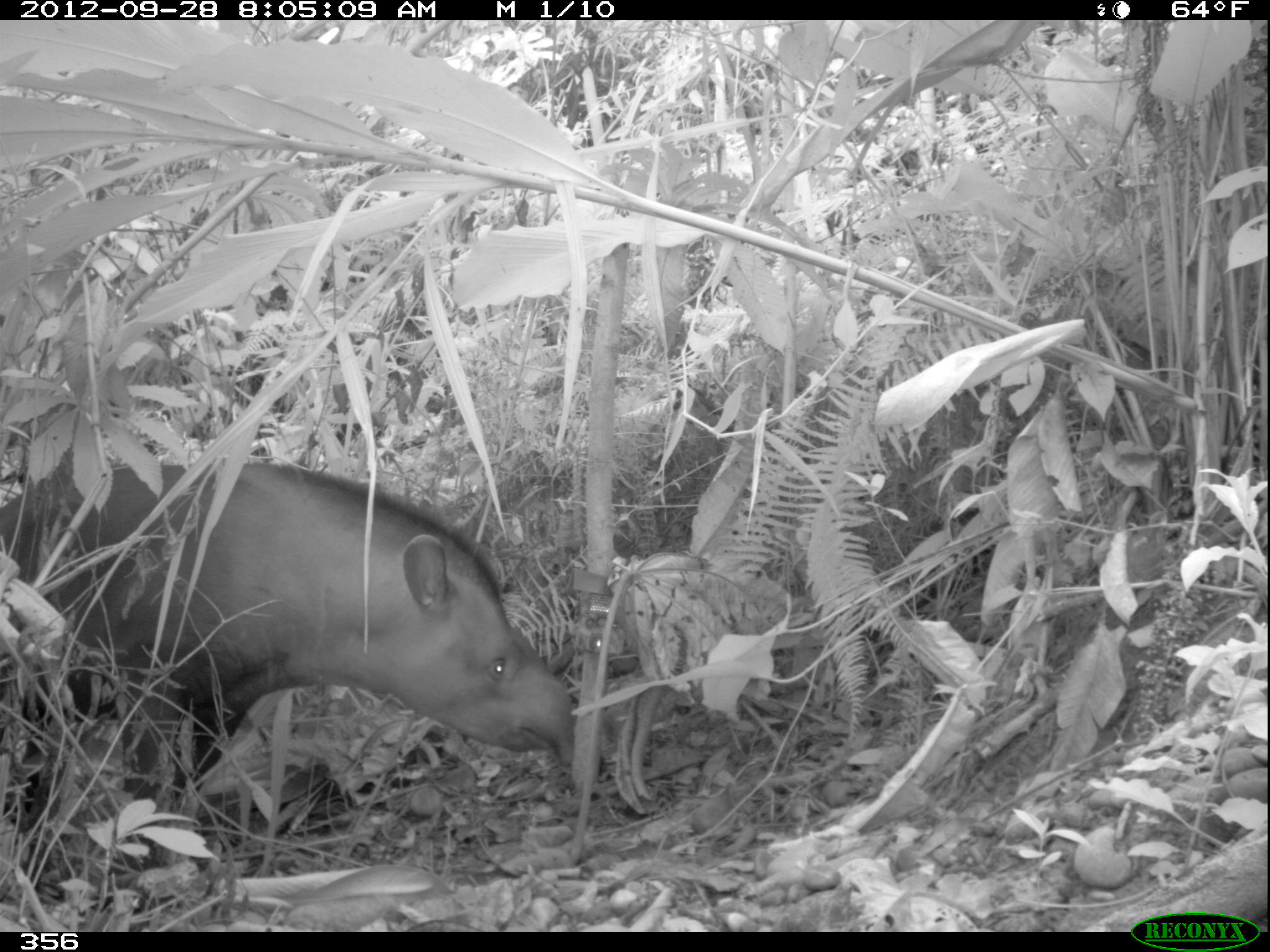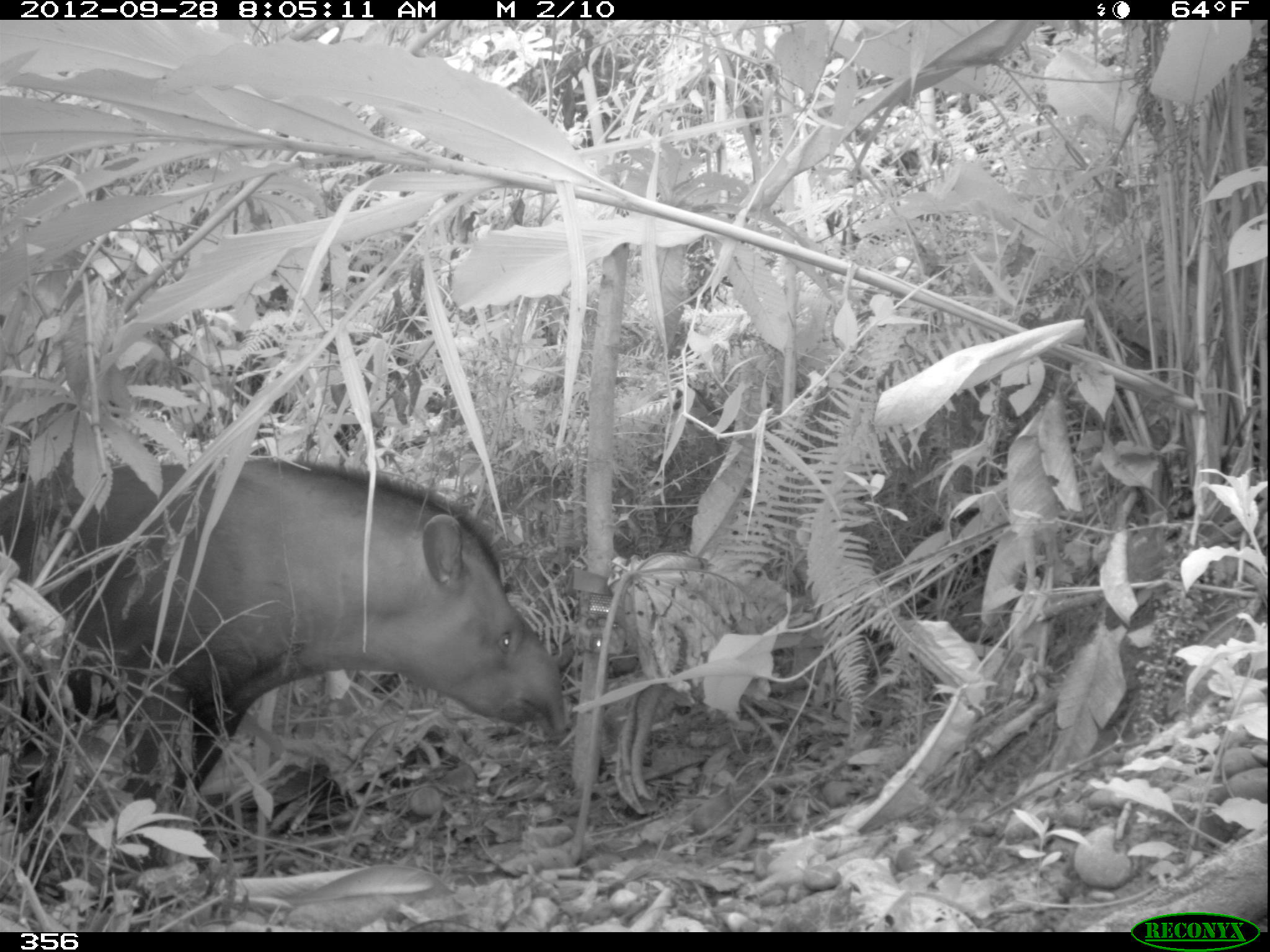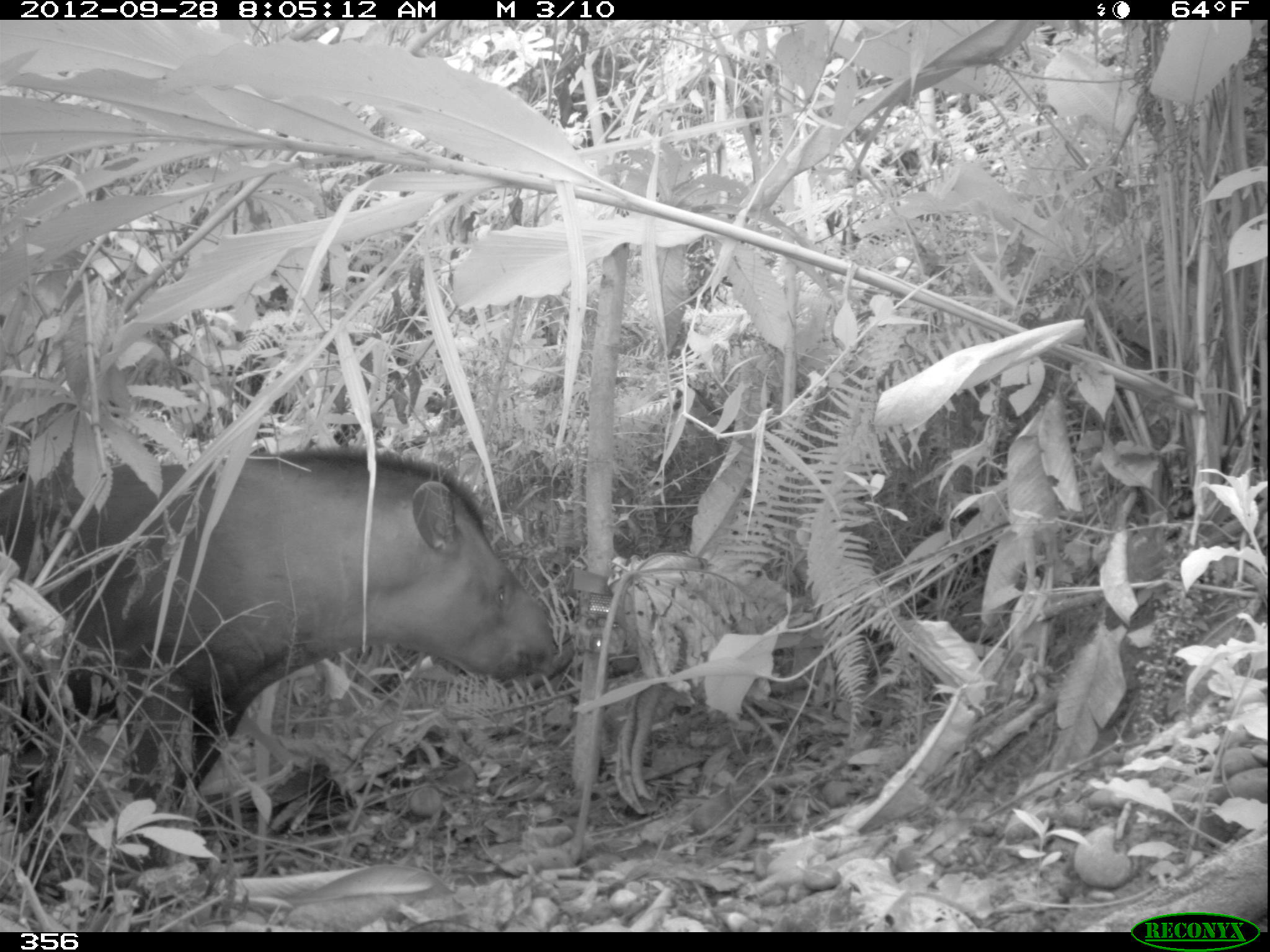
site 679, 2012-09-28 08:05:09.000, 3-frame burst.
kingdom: Animalia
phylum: Chordata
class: Mammalia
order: Perissodactyla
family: Tapiridae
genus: Tapirus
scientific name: Tapirus terrestris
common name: south american tapir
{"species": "Tapirus terrestris (south american tapir)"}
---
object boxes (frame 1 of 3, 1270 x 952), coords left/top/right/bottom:
tapirus terrestris: 0/458/572/831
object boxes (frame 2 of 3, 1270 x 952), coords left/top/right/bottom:
tapirus terrestris: 1/458/566/827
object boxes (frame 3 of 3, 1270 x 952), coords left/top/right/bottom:
tapirus terrestris: 0/446/560/861